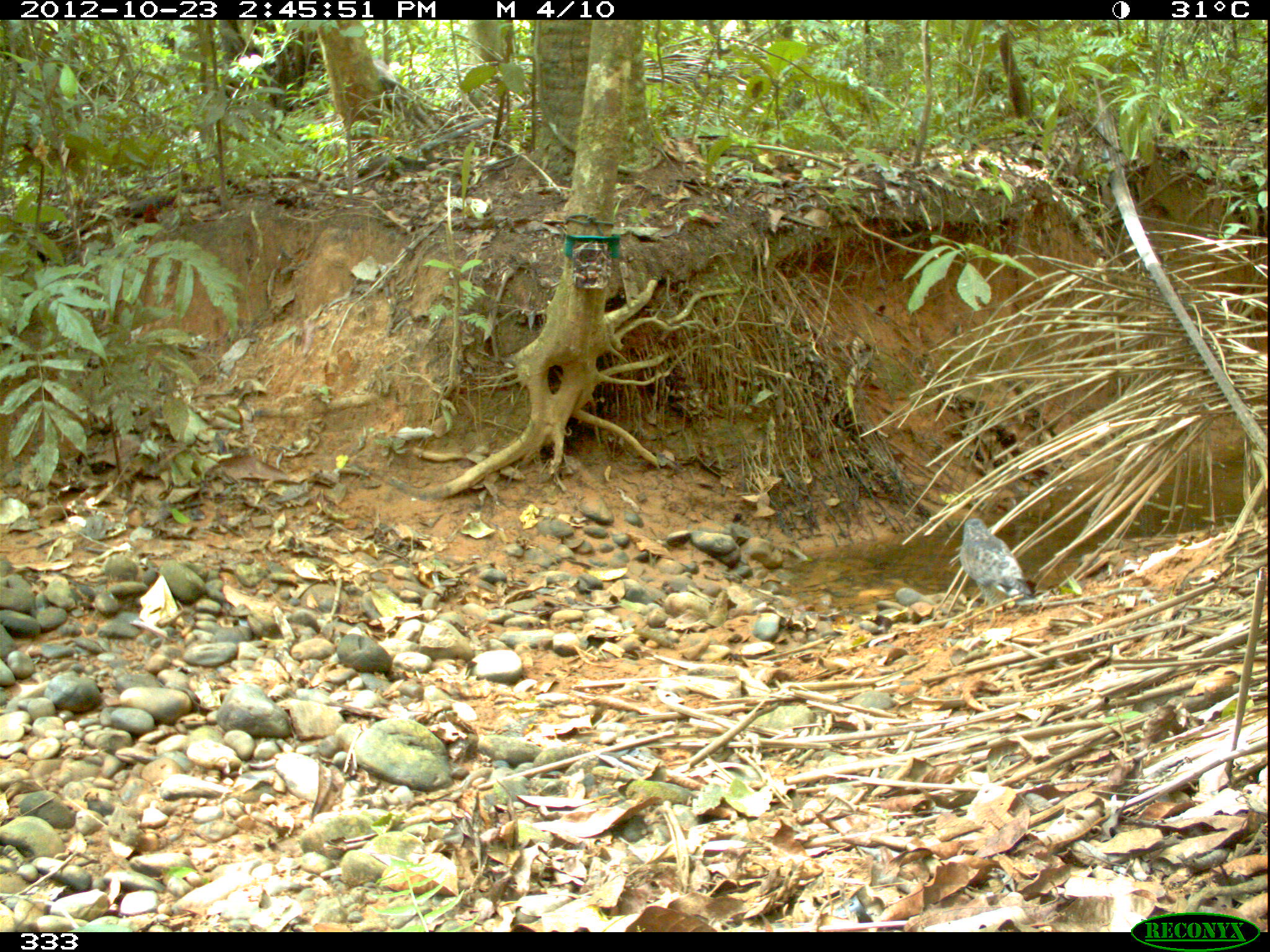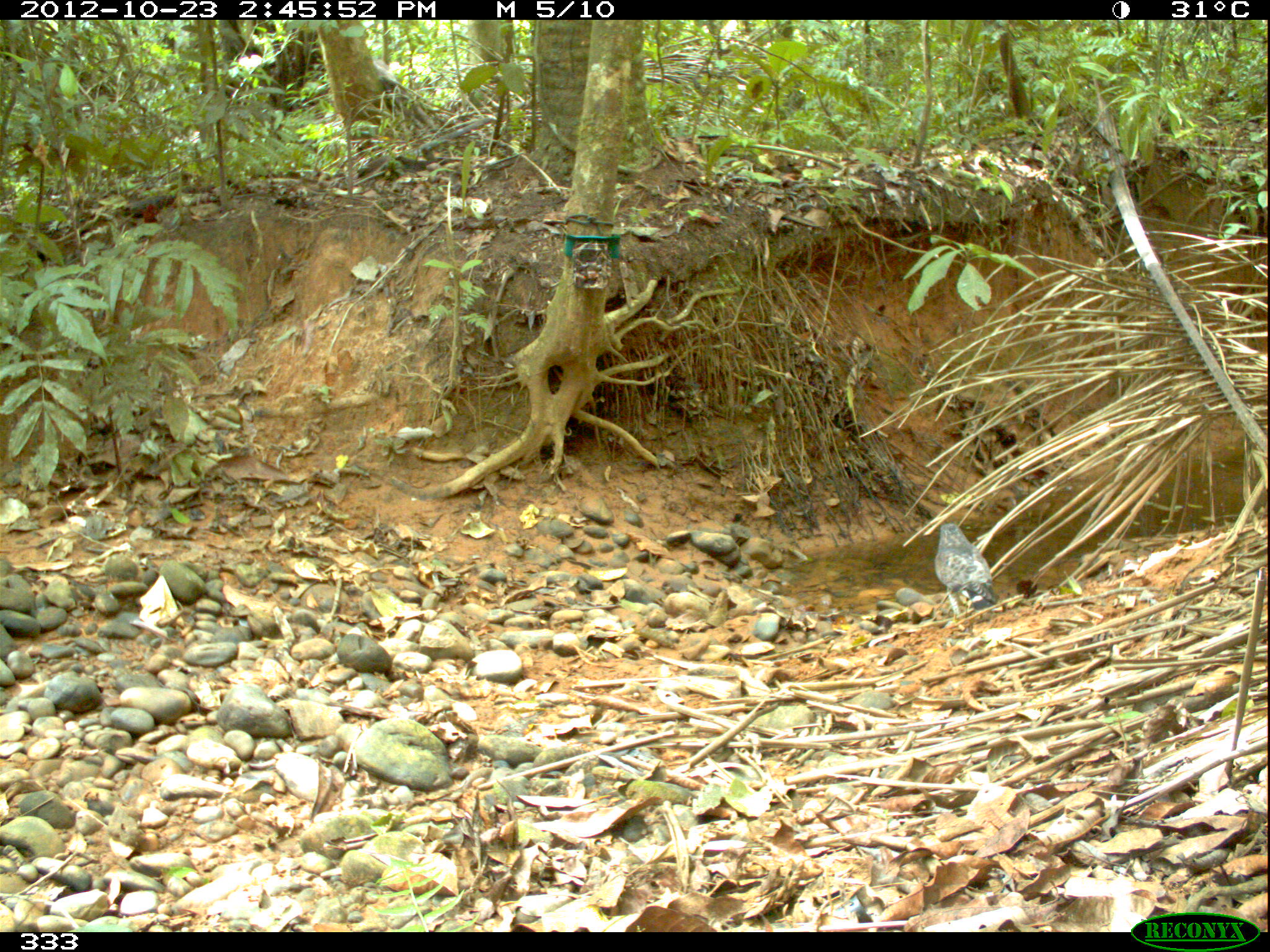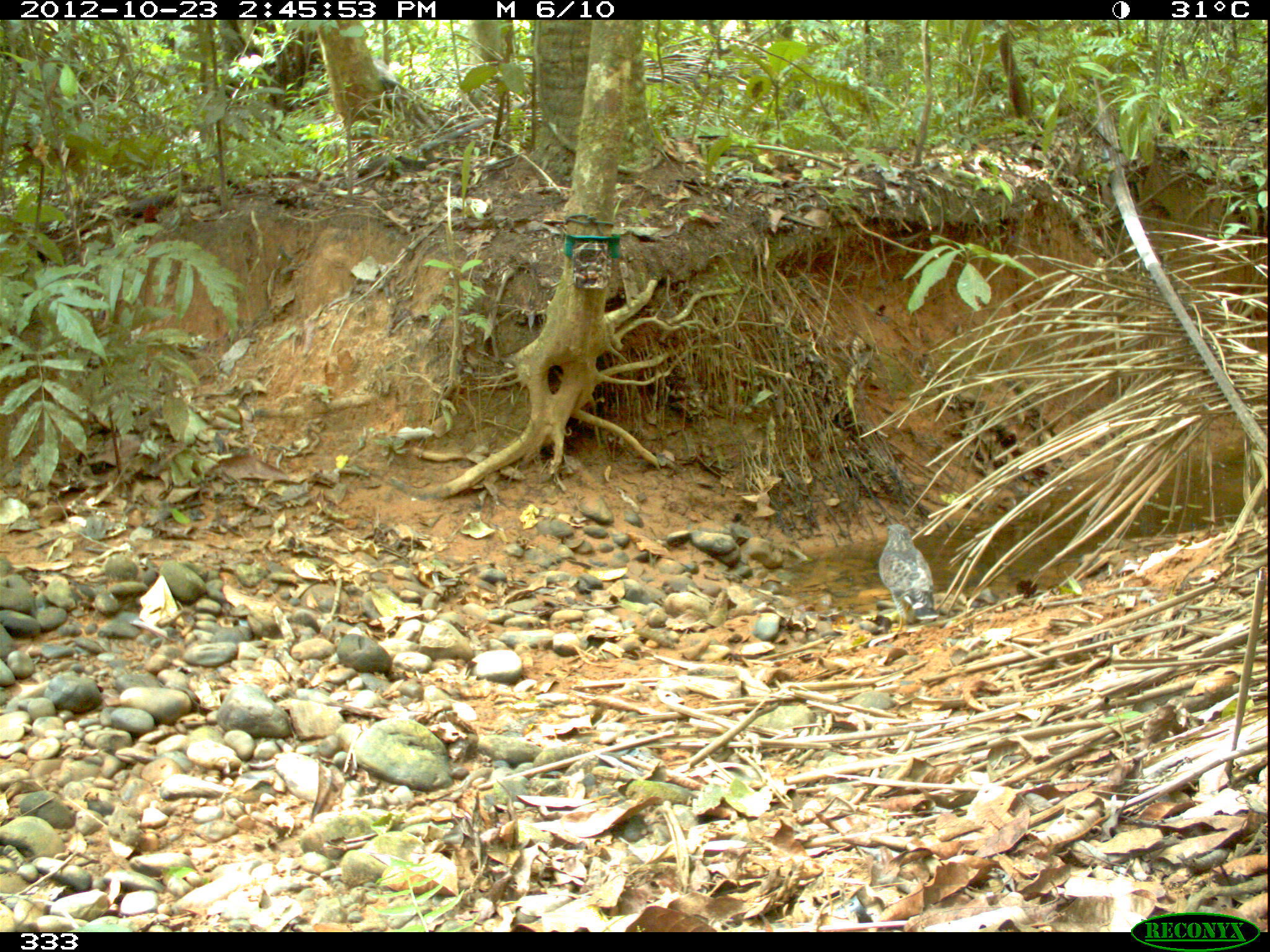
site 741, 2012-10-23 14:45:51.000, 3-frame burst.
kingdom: Animalia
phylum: Chordata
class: Aves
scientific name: Aves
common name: bird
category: unknown bird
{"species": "unknown bird (bird) (Aves)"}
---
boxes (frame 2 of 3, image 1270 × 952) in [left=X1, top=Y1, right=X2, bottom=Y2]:
unknown bird: [left=932, top=521, right=999, bottom=621]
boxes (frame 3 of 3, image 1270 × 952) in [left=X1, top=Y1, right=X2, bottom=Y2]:
unknown bird: [left=877, top=522, right=939, bottom=631]